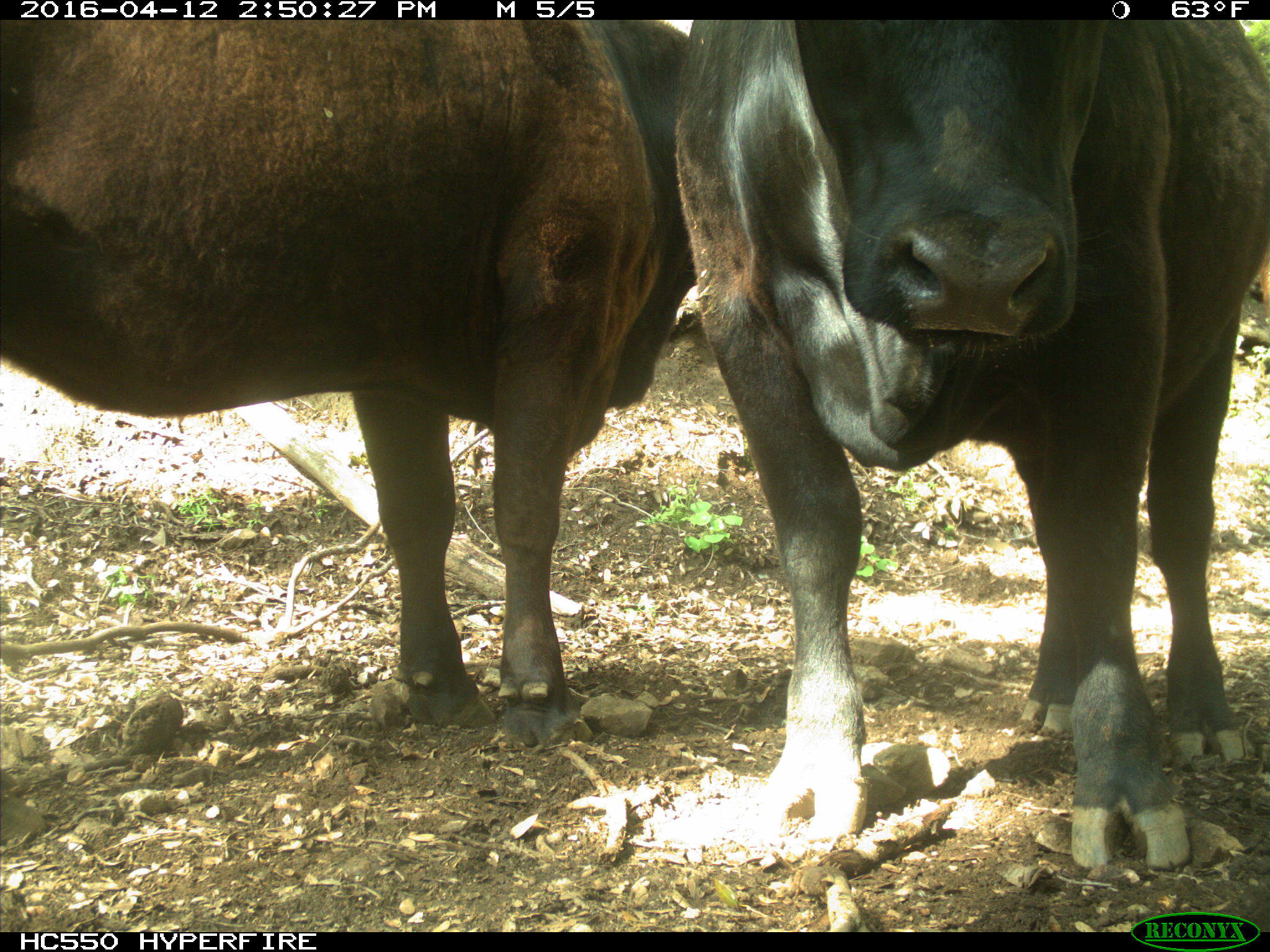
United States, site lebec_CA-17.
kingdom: Animalia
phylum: Chordata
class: Mammalia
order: Artiodactyla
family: Bovidae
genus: Bos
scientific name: Bos taurus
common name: domestic cow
Bos taurus (domestic cow).